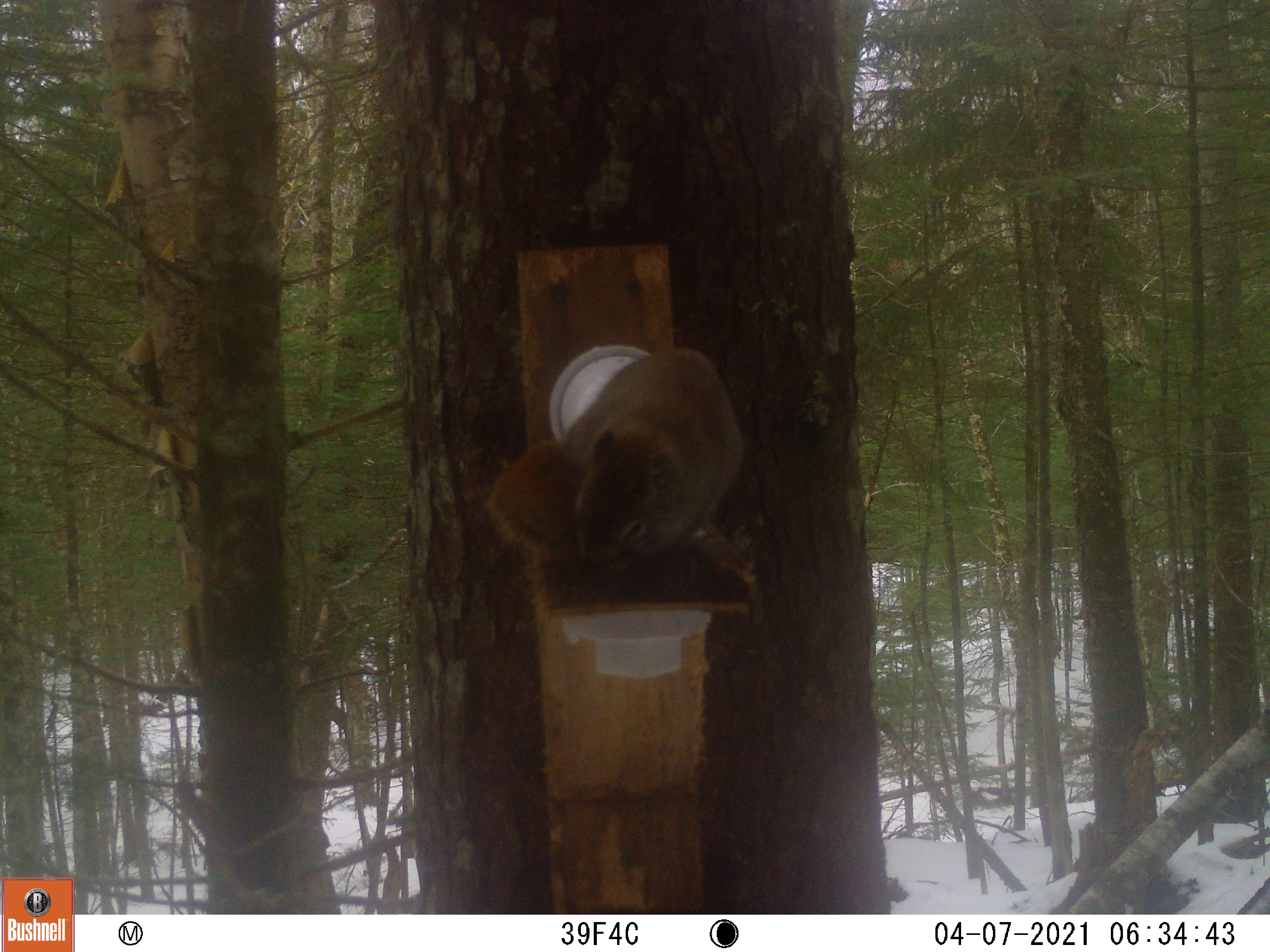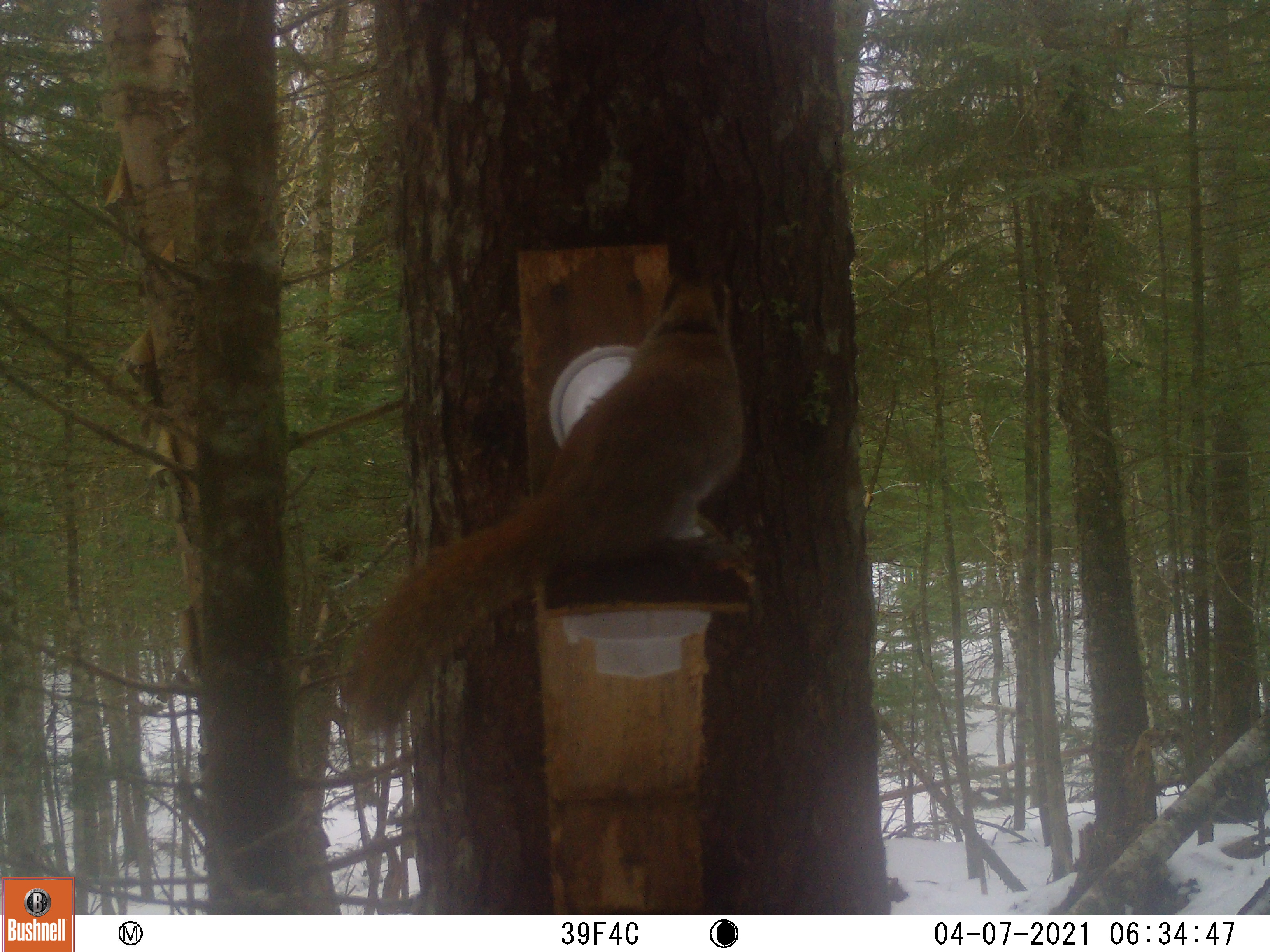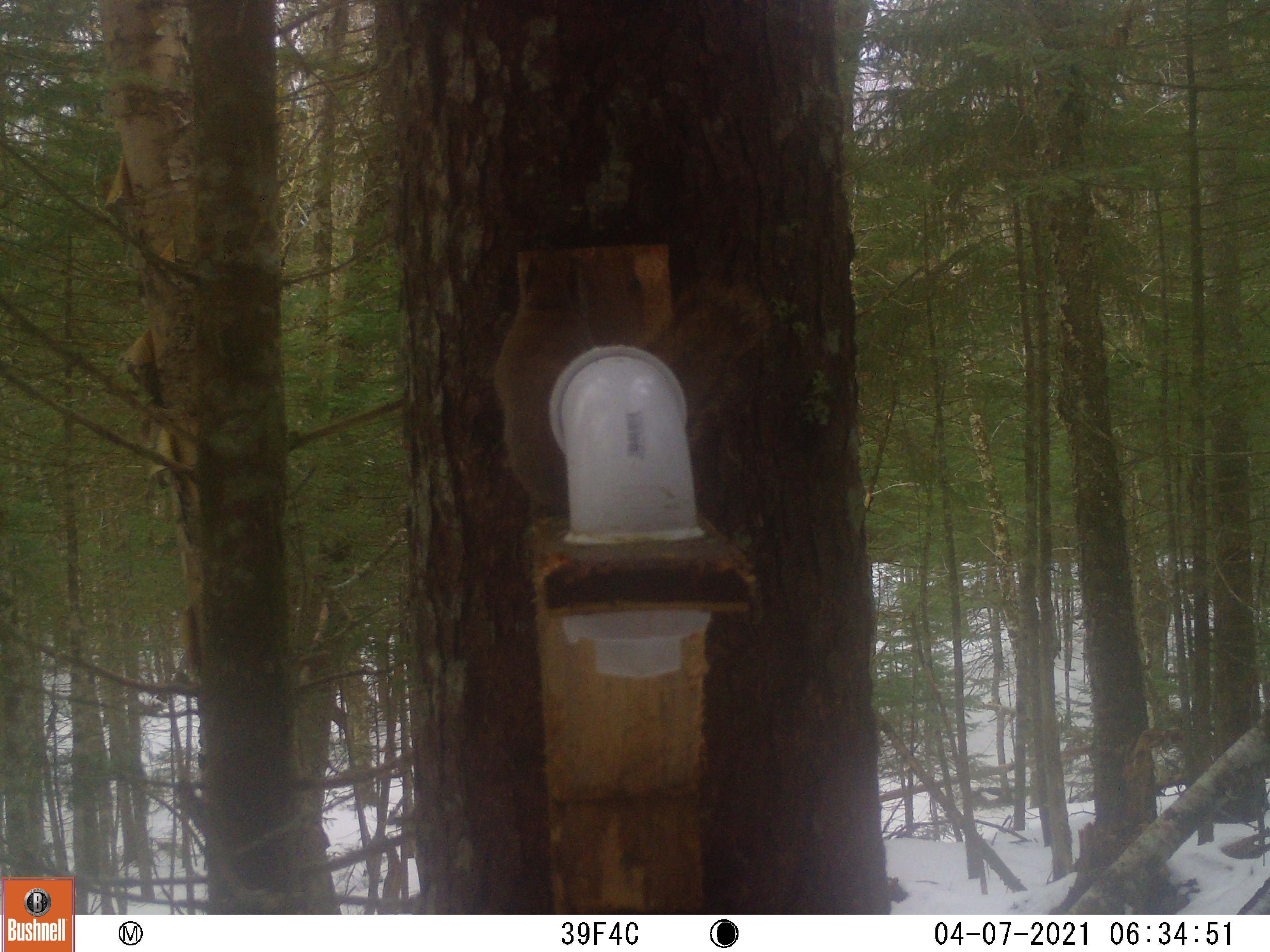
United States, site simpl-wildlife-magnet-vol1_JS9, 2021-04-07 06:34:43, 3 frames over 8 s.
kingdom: Animalia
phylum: Chordata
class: Mammalia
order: Rodentia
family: Sciuridae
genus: Tamiasciurus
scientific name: Tamiasciurus hudsonicus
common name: red squirrel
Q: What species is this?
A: Red squirrel (Tamiasciurus hudsonicus).